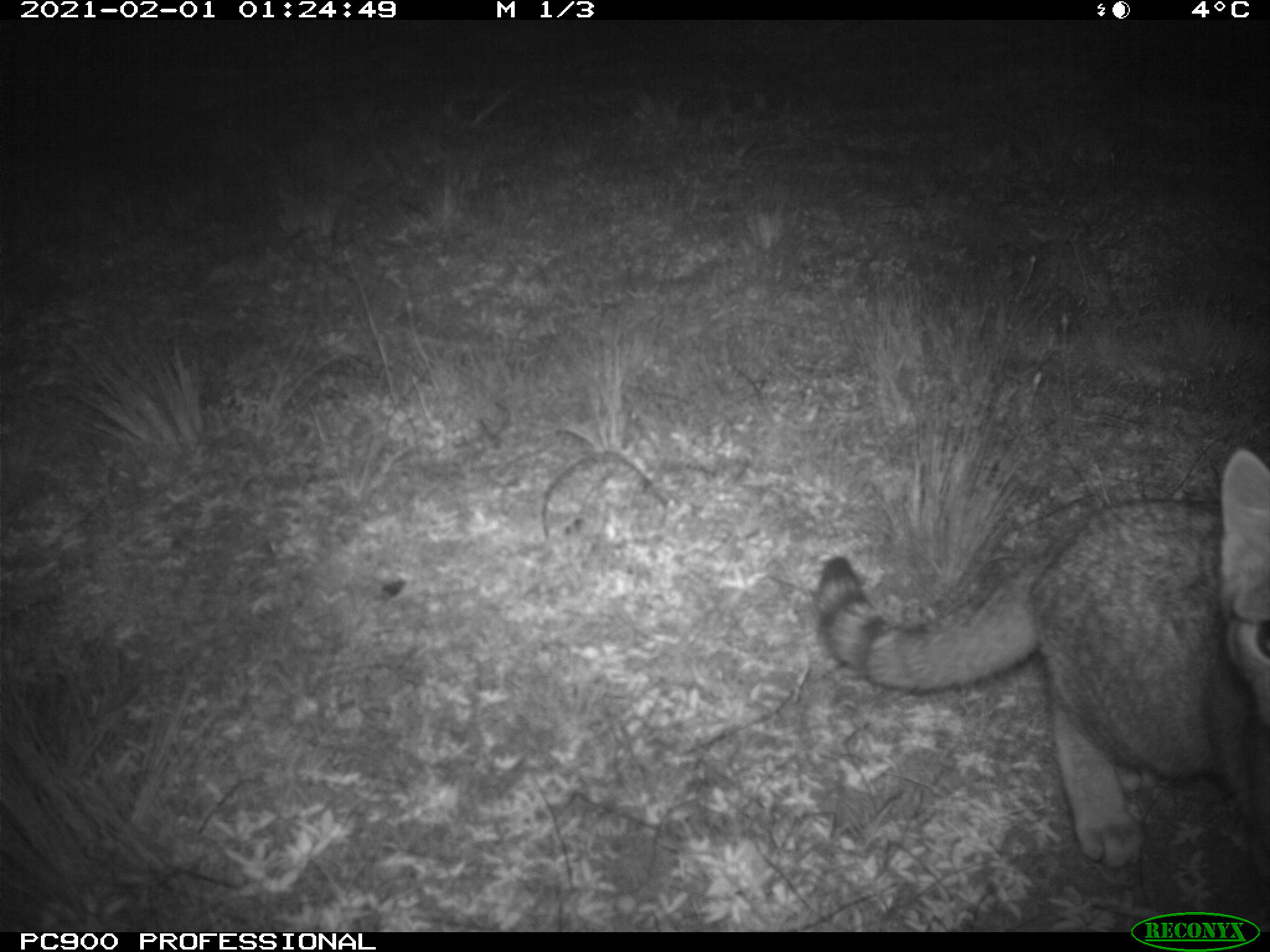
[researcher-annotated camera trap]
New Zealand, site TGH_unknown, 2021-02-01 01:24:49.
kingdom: Animalia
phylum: Chordata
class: Mammalia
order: Carnivora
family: Felidae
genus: Felis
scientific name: Felis catus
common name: domestic cat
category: cat